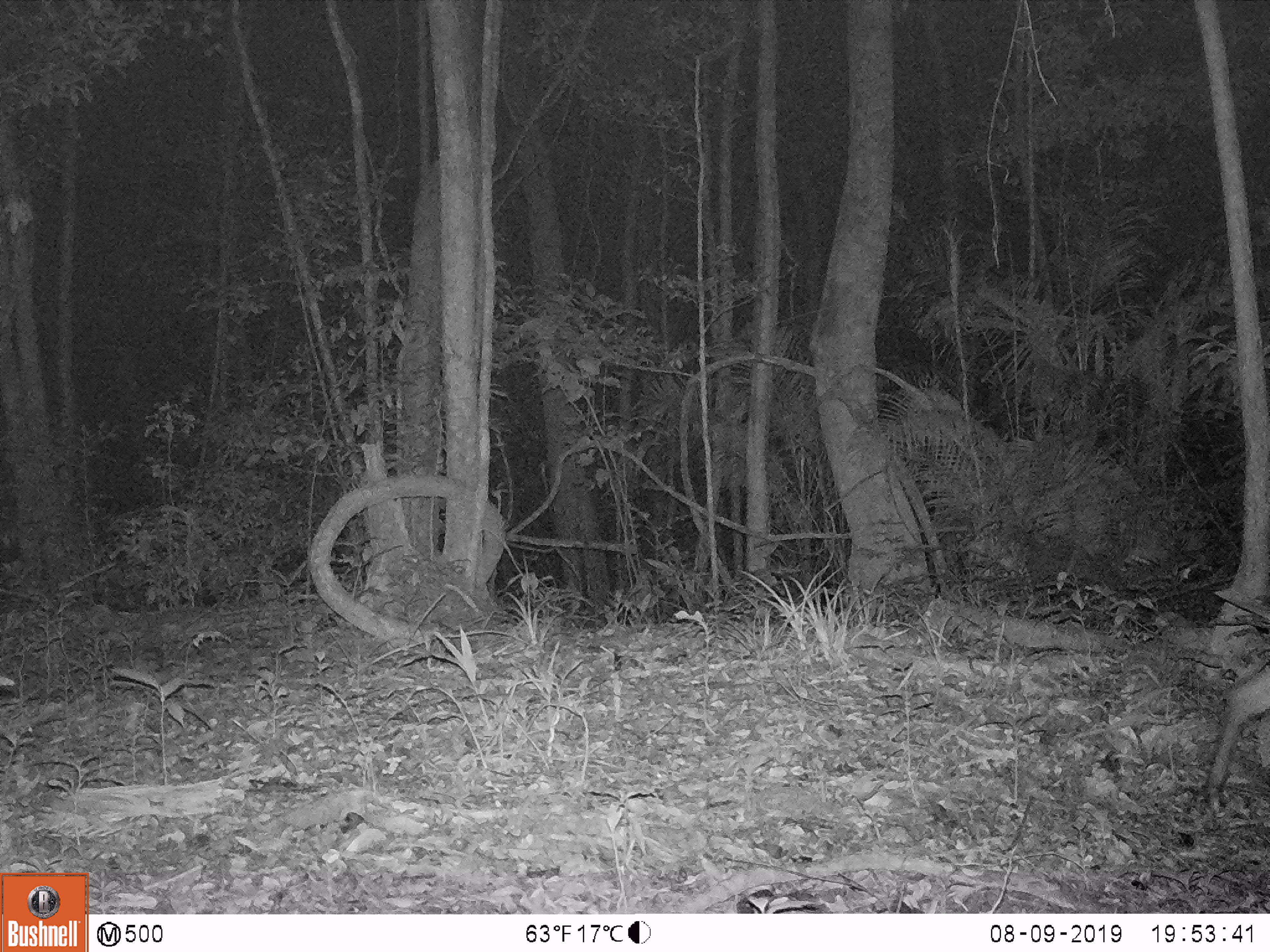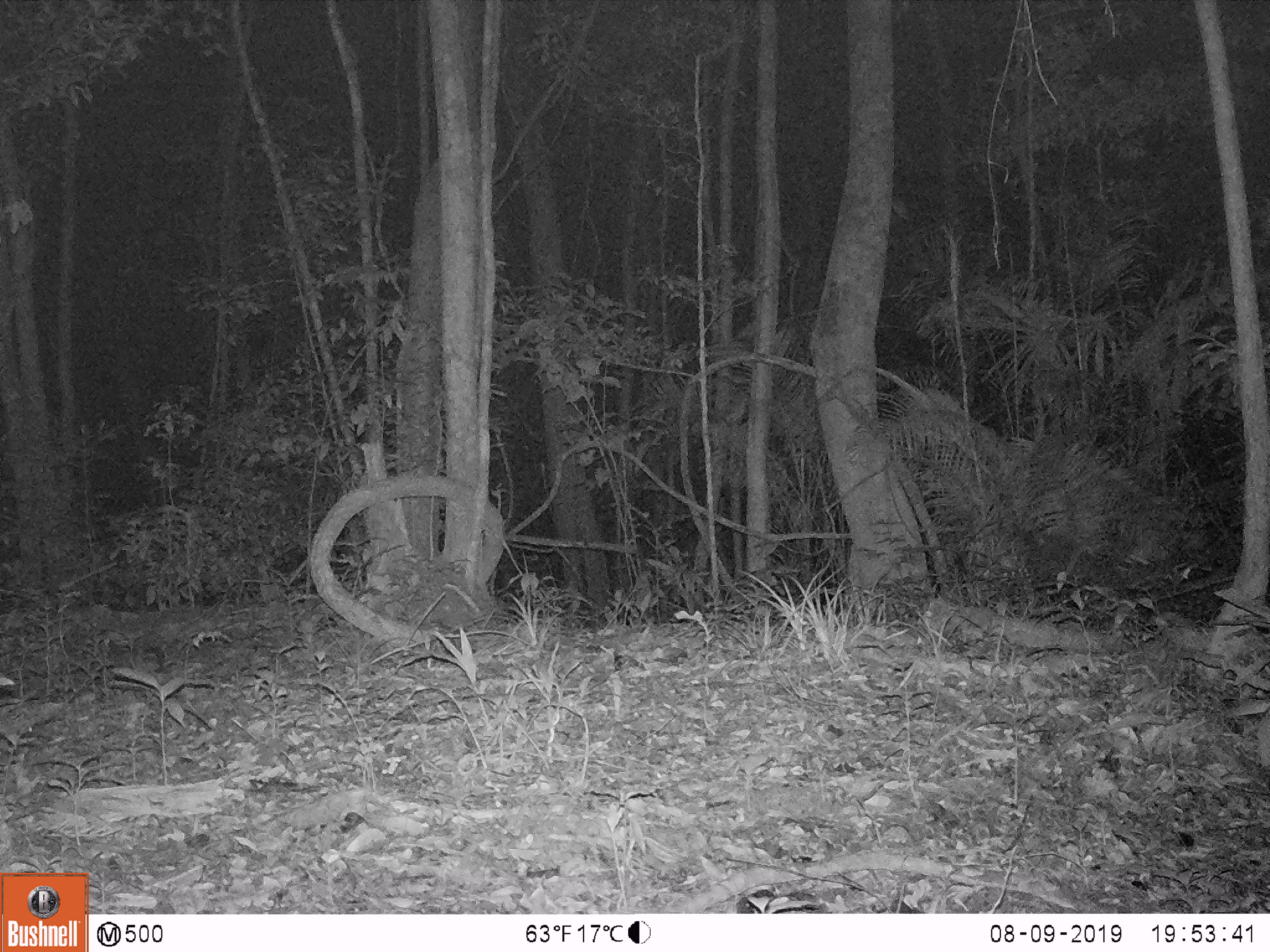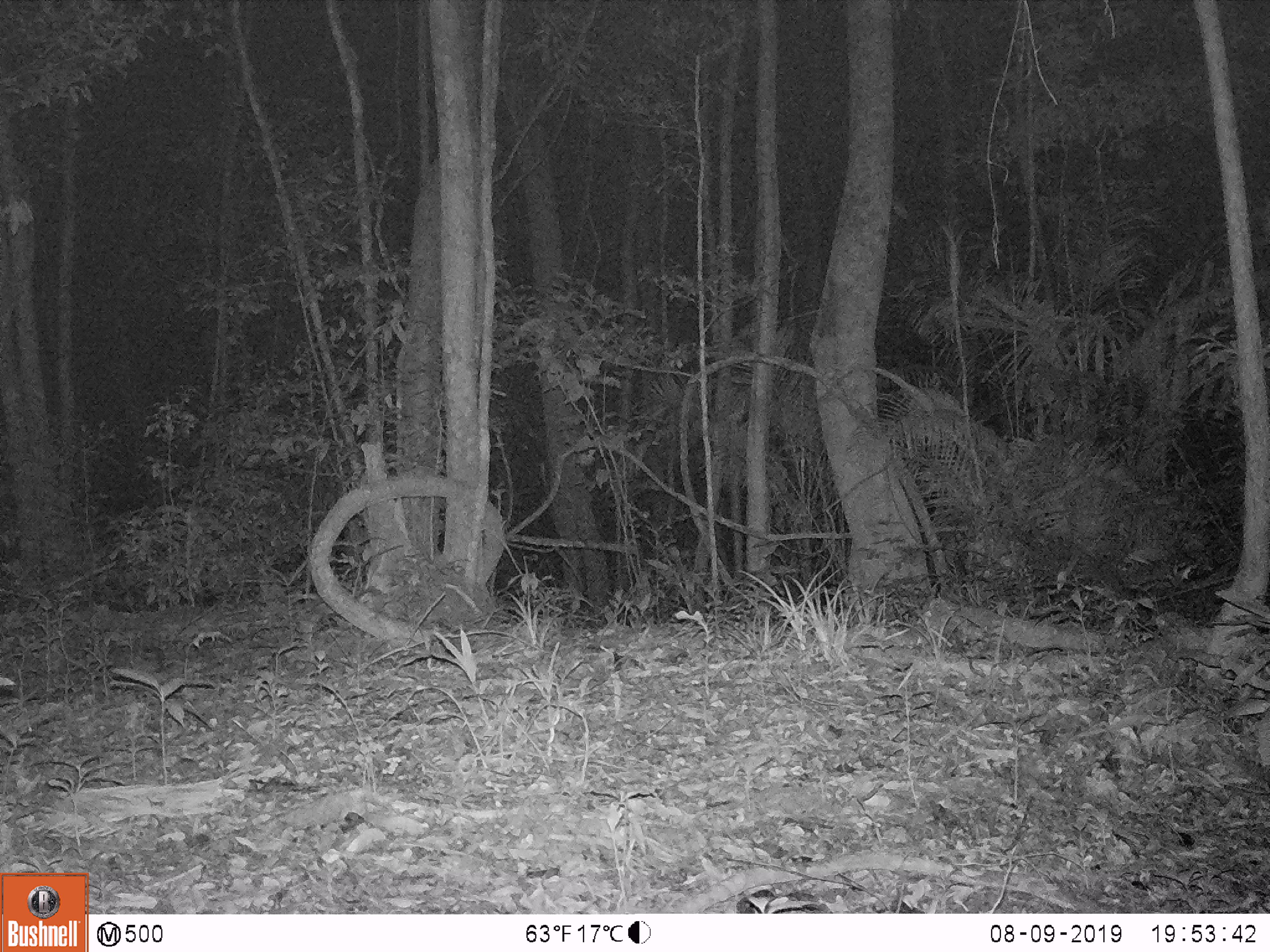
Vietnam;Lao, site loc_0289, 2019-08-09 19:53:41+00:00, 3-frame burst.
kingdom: Animalia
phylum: Chordata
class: Mammalia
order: Artiodactyla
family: Cervidae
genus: Muntiacus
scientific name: Muntiacus vuquangensis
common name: large-antlered muntjac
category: large antlered muntjac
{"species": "large antlered muntjac (large-antlered muntjac) (Muntiacus vuquangensis)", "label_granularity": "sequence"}